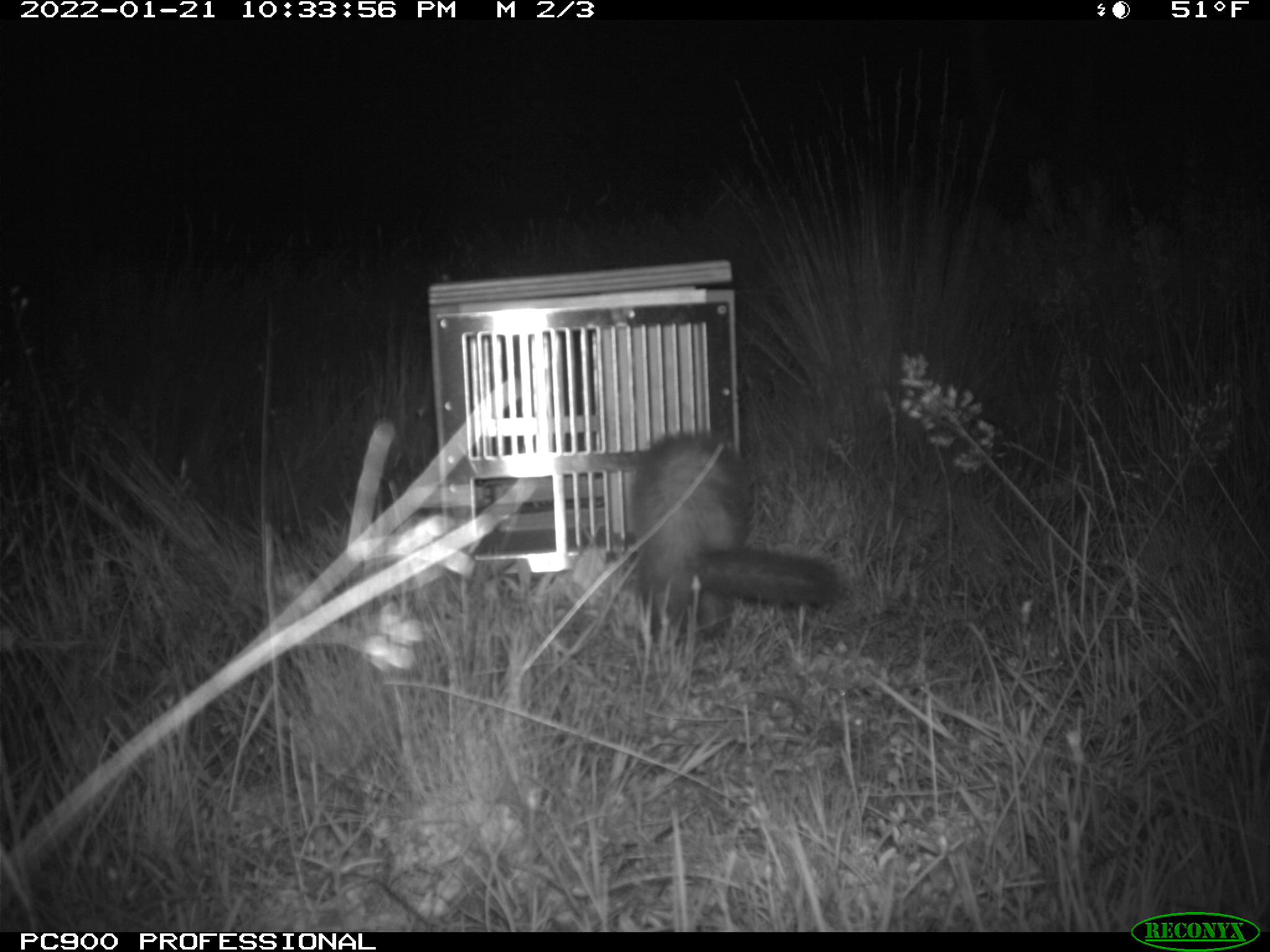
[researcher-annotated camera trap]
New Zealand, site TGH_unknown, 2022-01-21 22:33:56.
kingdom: Animalia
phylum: Chordata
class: Mammalia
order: Carnivora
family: Mustelidae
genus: Mustela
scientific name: Mustela furo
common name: ferret